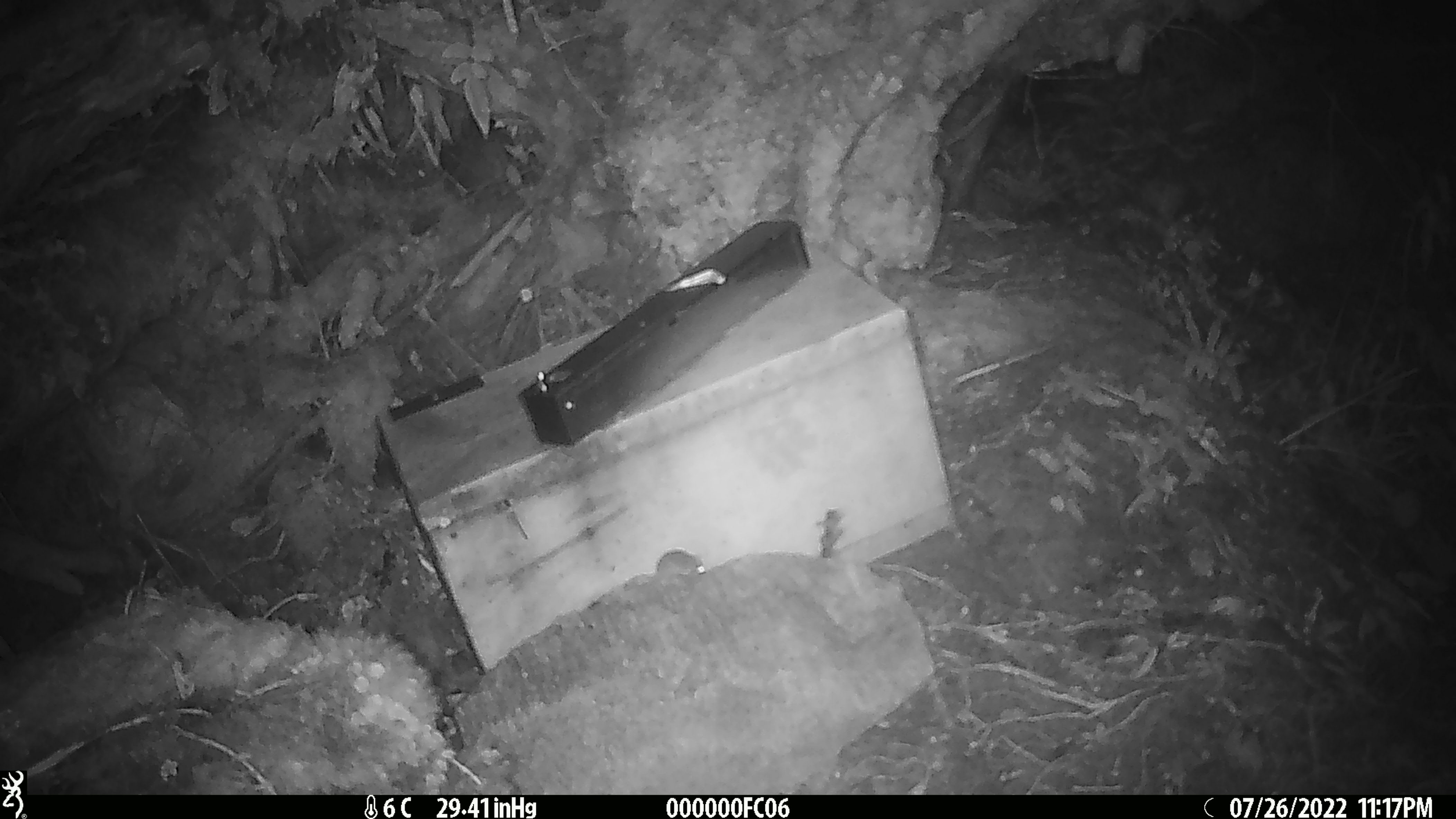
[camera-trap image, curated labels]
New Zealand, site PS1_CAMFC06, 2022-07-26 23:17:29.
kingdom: Animalia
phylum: Chordata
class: Mammalia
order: Rodentia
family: Muridae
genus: Mus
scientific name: Mus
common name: mouse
Mouse (Mus).